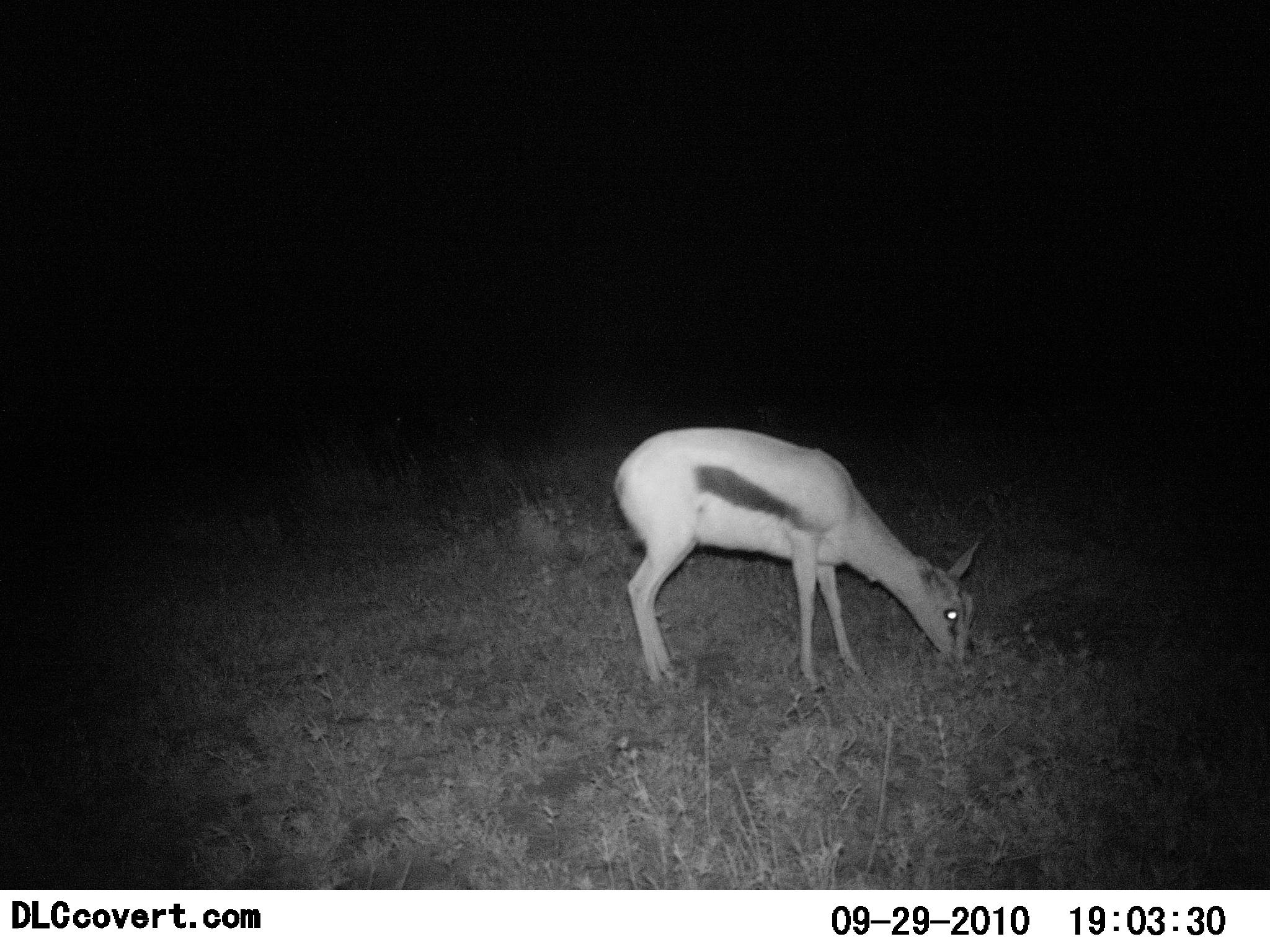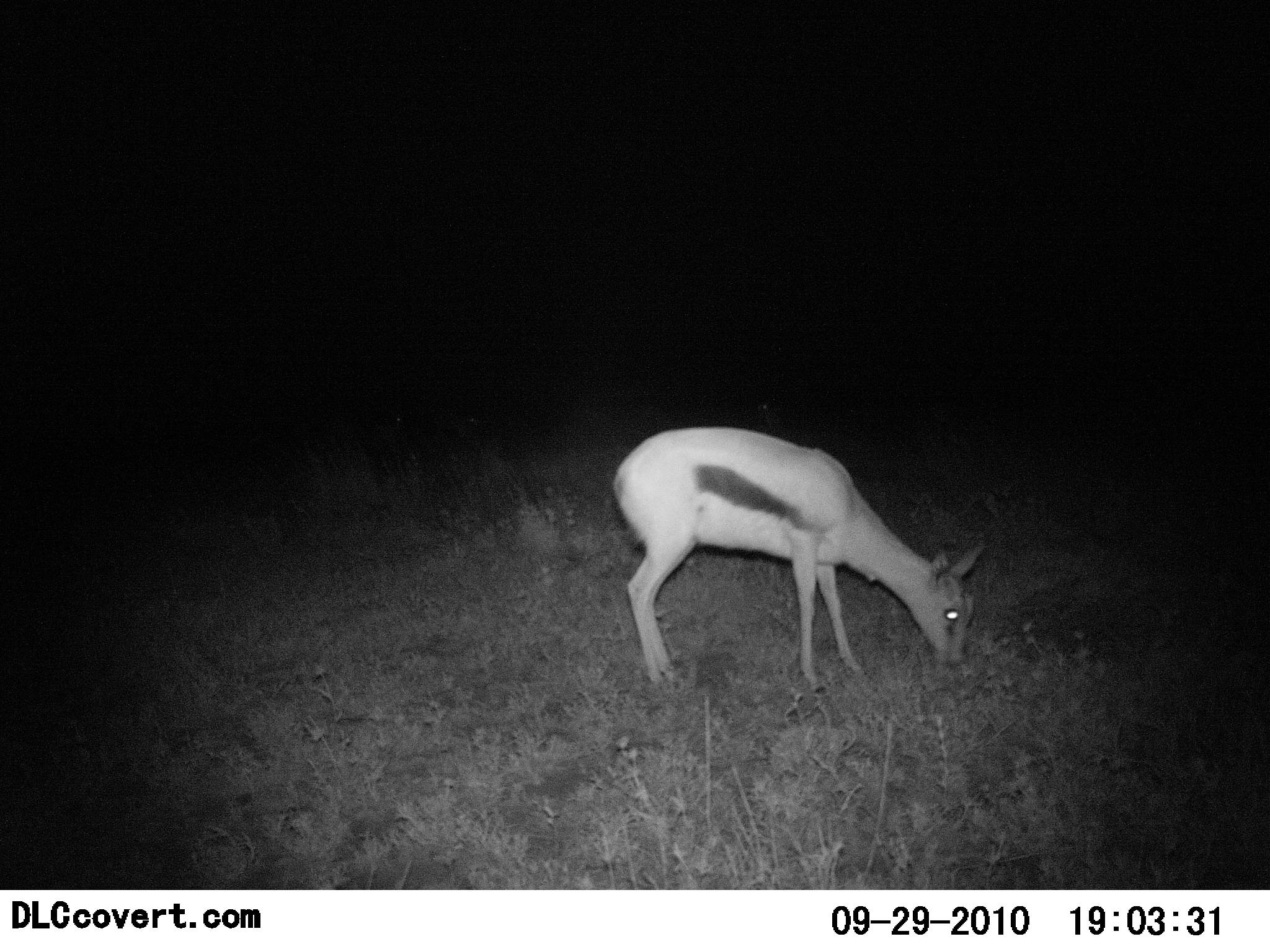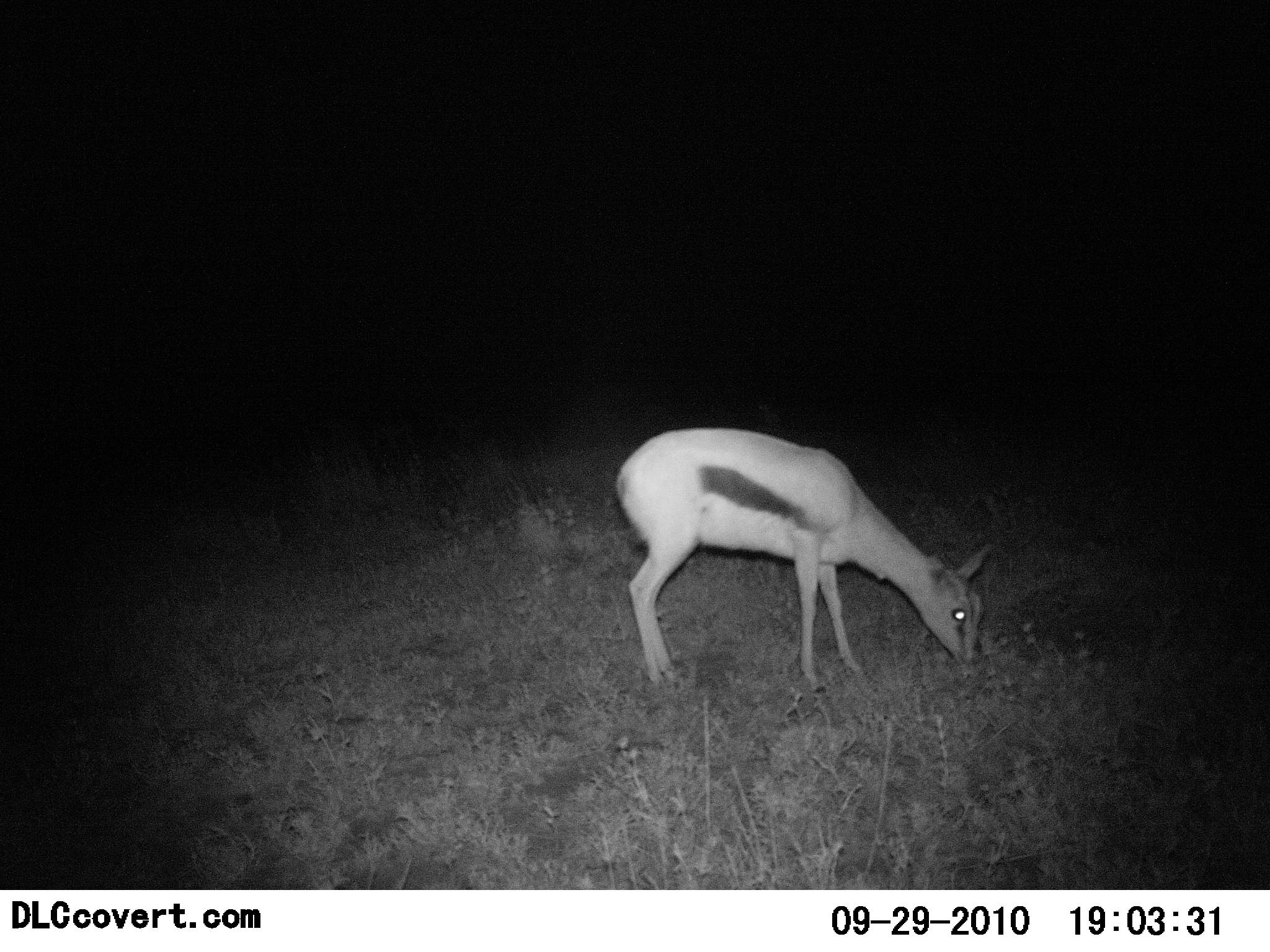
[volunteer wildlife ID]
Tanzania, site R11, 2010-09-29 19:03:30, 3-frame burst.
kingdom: Animalia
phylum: Chordata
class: Mammalia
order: Artiodactyla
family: Bovidae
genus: Eudorcas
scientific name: Eudorcas thomsonii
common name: thomson's gazelle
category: gazellethomsons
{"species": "gazellethomsons (thomson's gazelle) (Eudorcas thomsonii)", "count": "1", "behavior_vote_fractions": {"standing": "25%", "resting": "0%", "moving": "0%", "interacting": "0%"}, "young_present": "12%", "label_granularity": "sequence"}